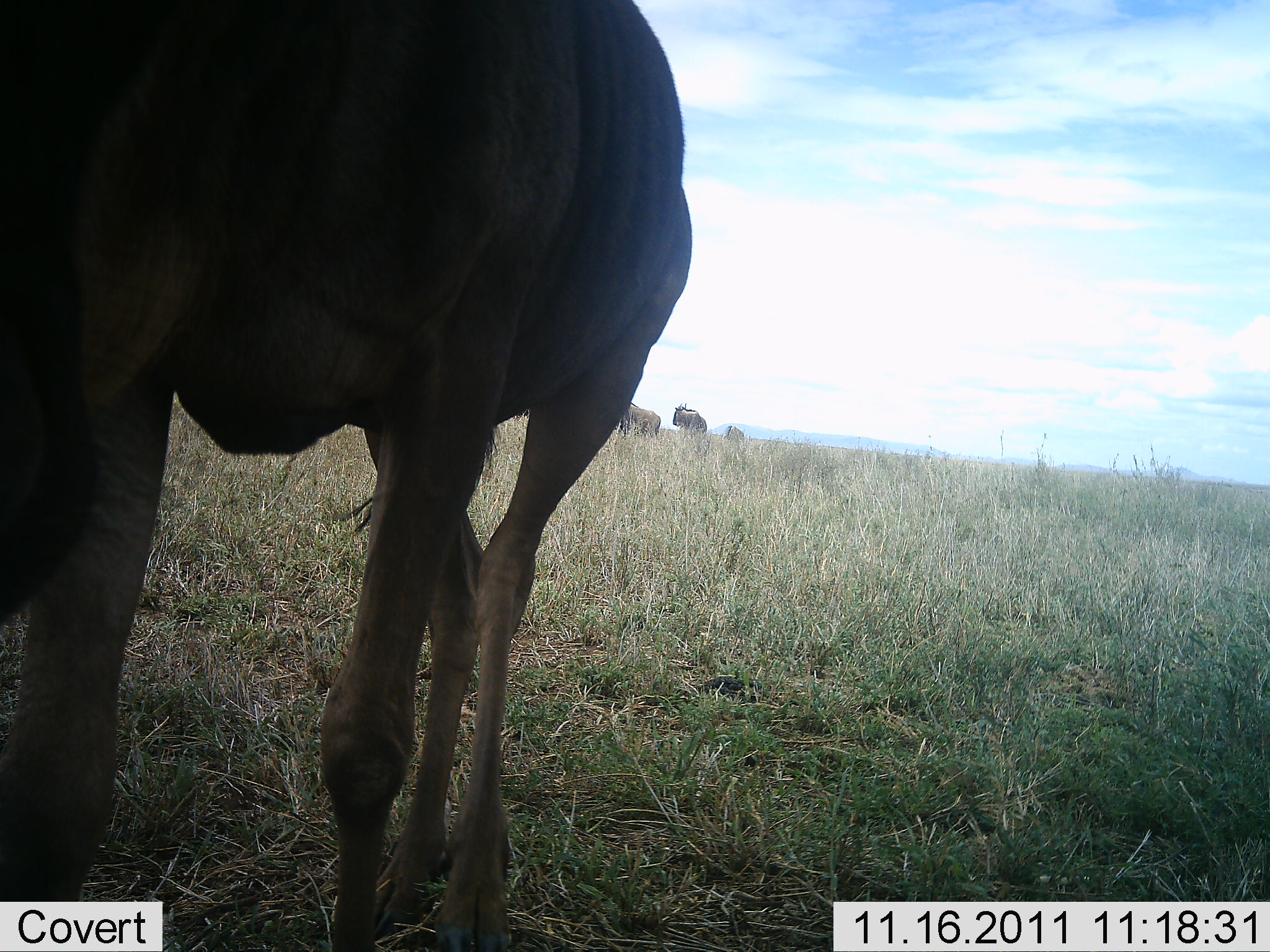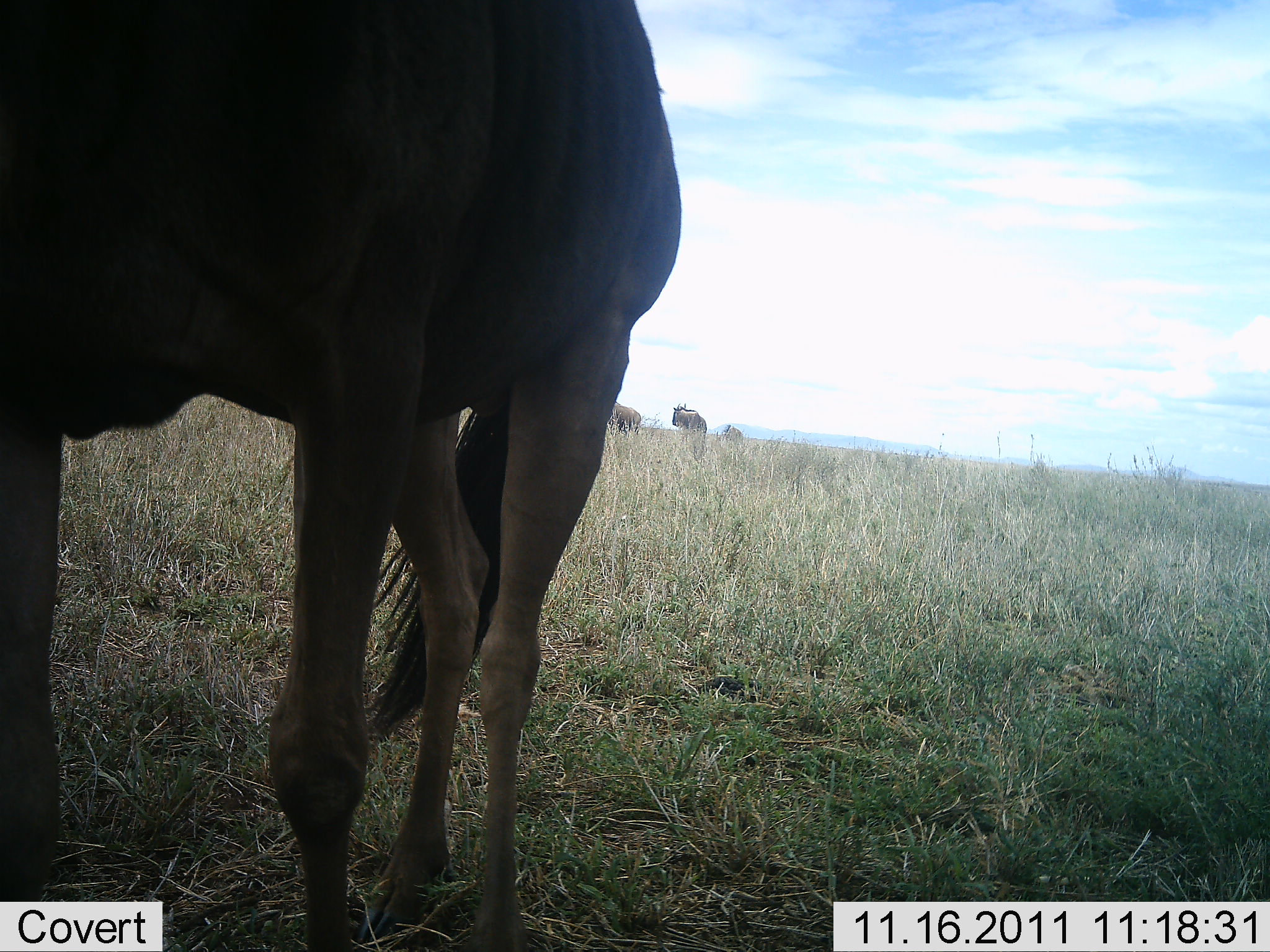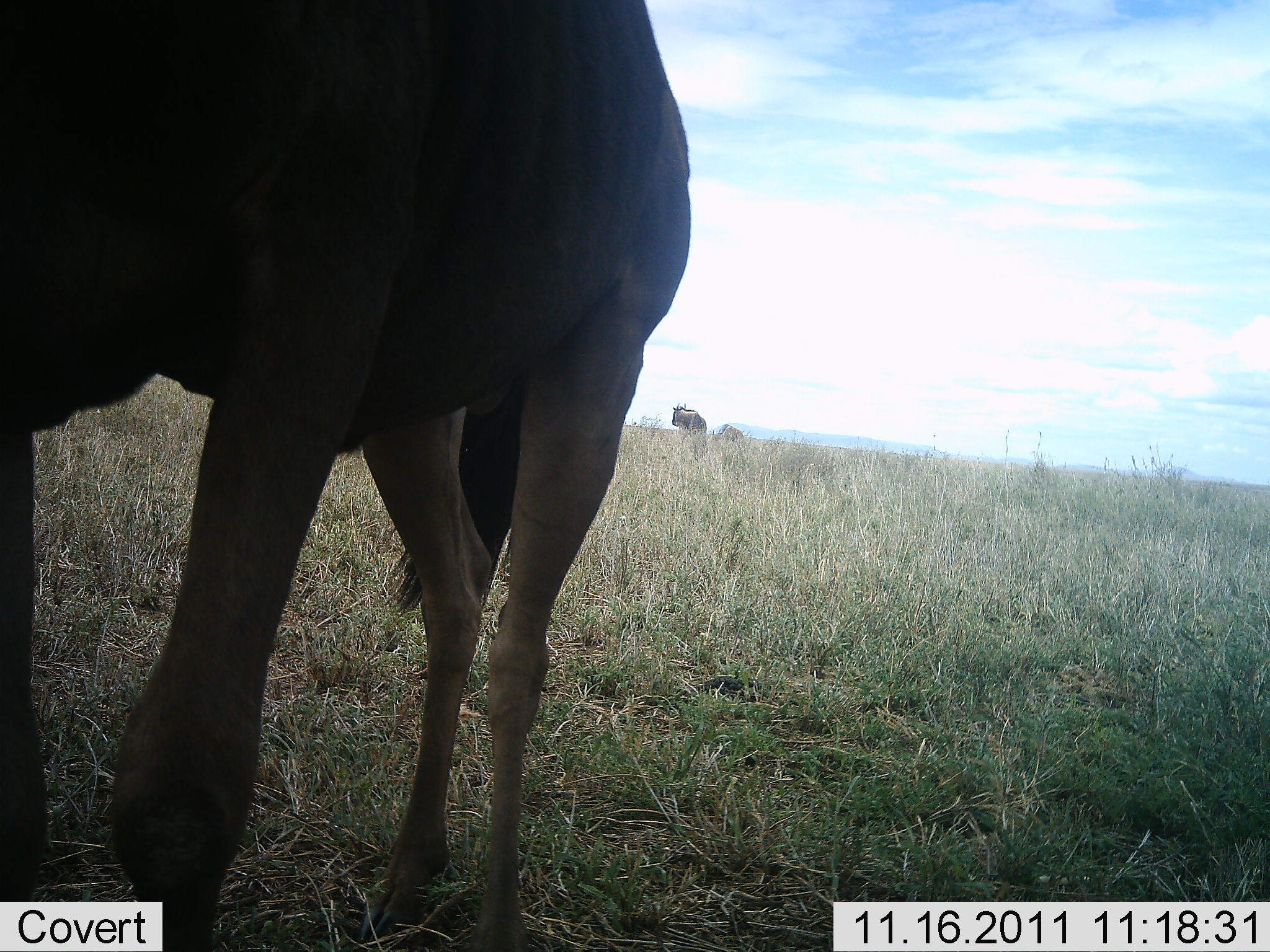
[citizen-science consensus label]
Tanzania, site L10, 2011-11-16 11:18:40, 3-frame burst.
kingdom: Animalia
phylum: Chordata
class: Mammalia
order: Artiodactyla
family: Bovidae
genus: Connochaetes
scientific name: Connochaetes taurinus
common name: blue wildebeest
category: wildebeest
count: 4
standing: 83%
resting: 0%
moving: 33%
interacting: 0%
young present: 0%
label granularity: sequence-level